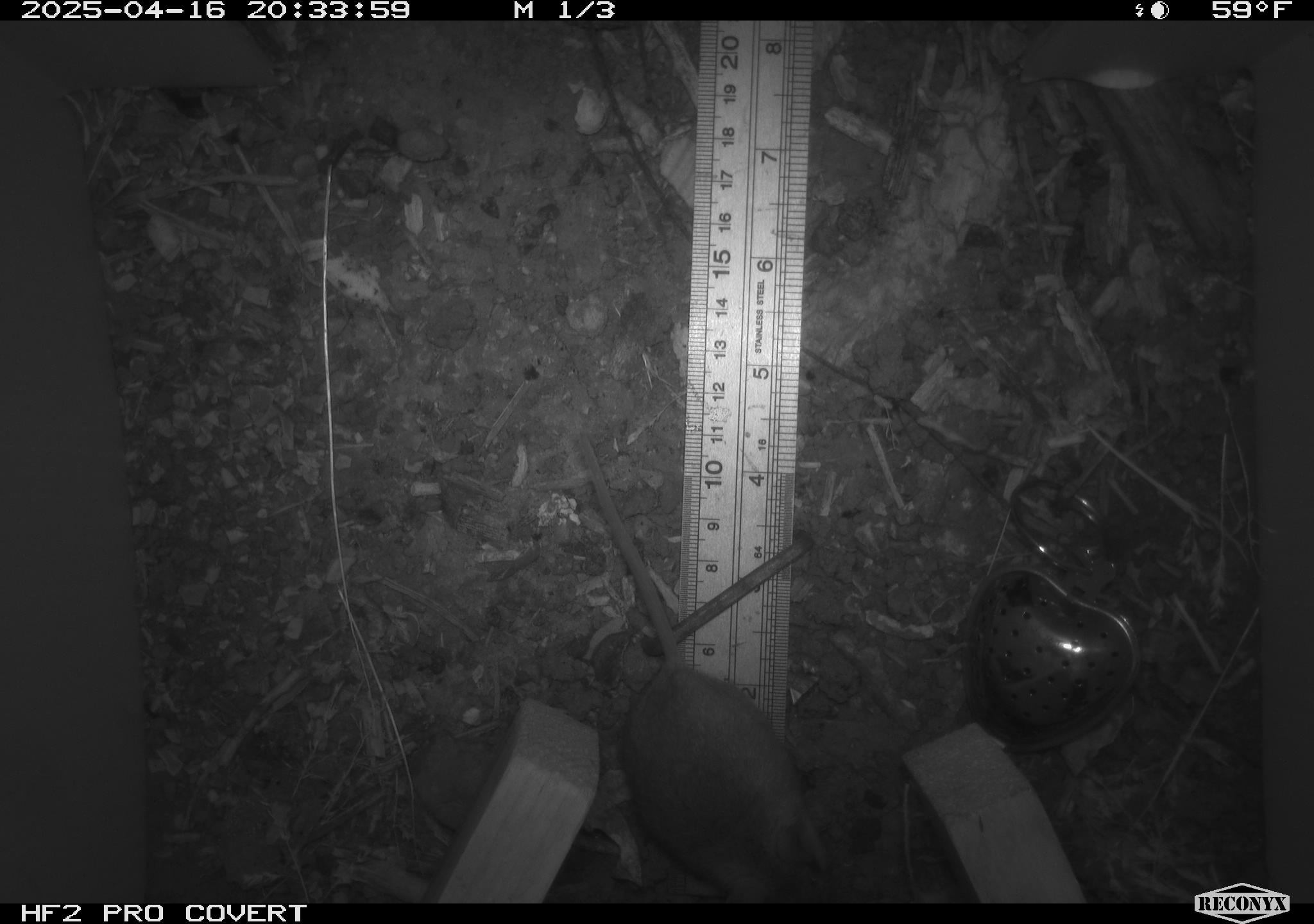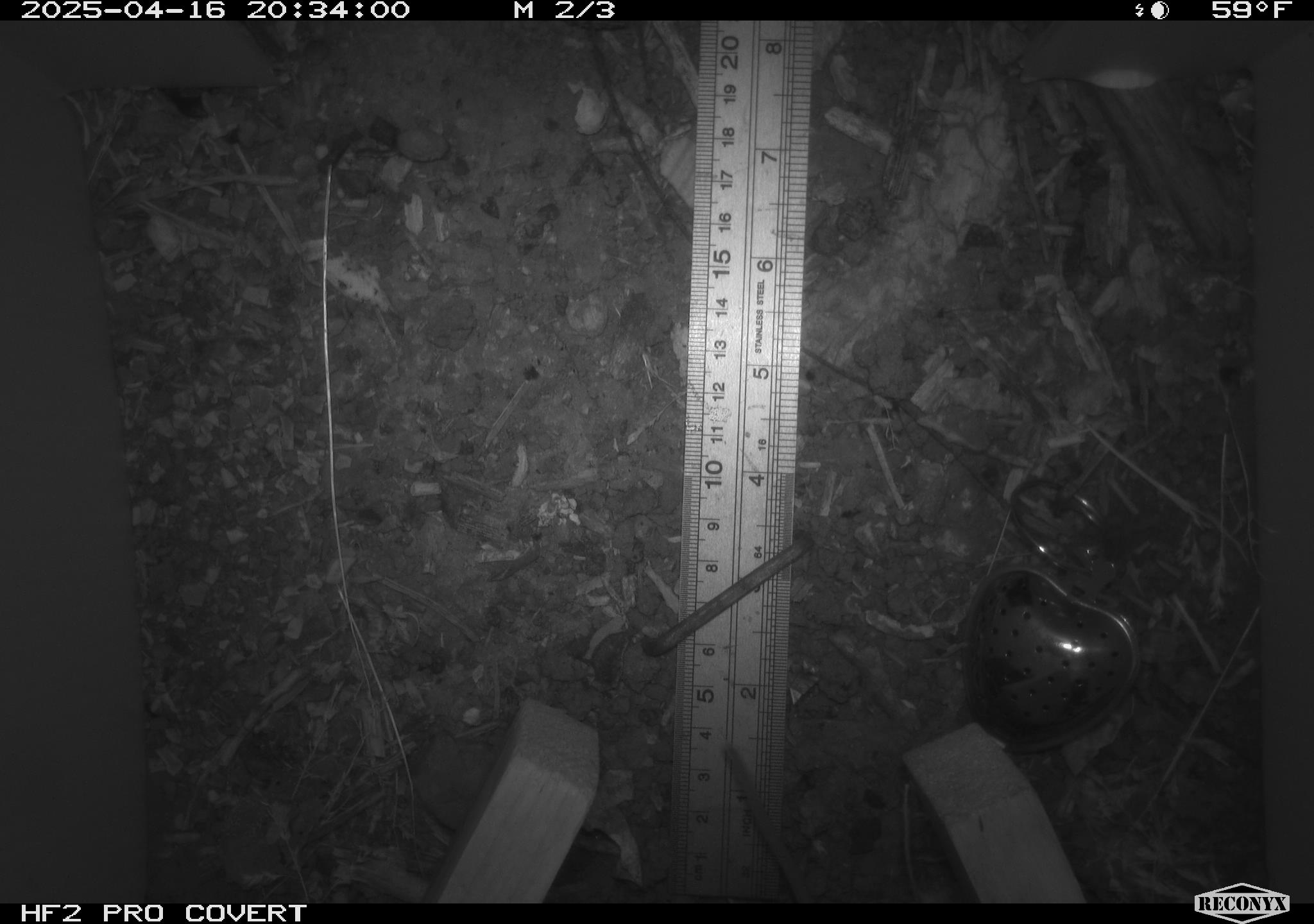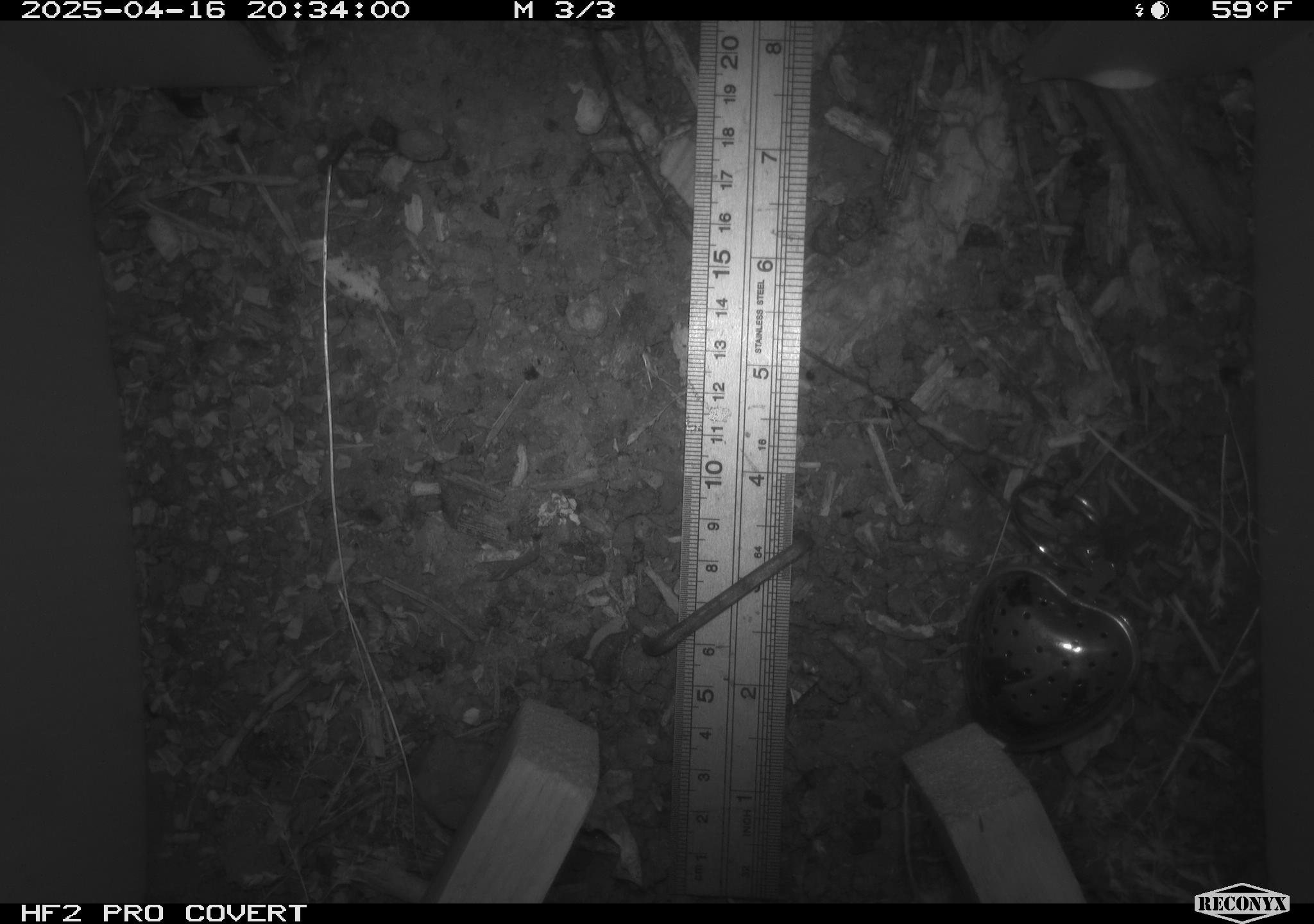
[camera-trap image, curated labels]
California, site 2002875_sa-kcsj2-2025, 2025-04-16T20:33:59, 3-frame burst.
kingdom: Animalia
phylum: Chordata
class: Mammalia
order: Rodentia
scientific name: Rodentia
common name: rodent